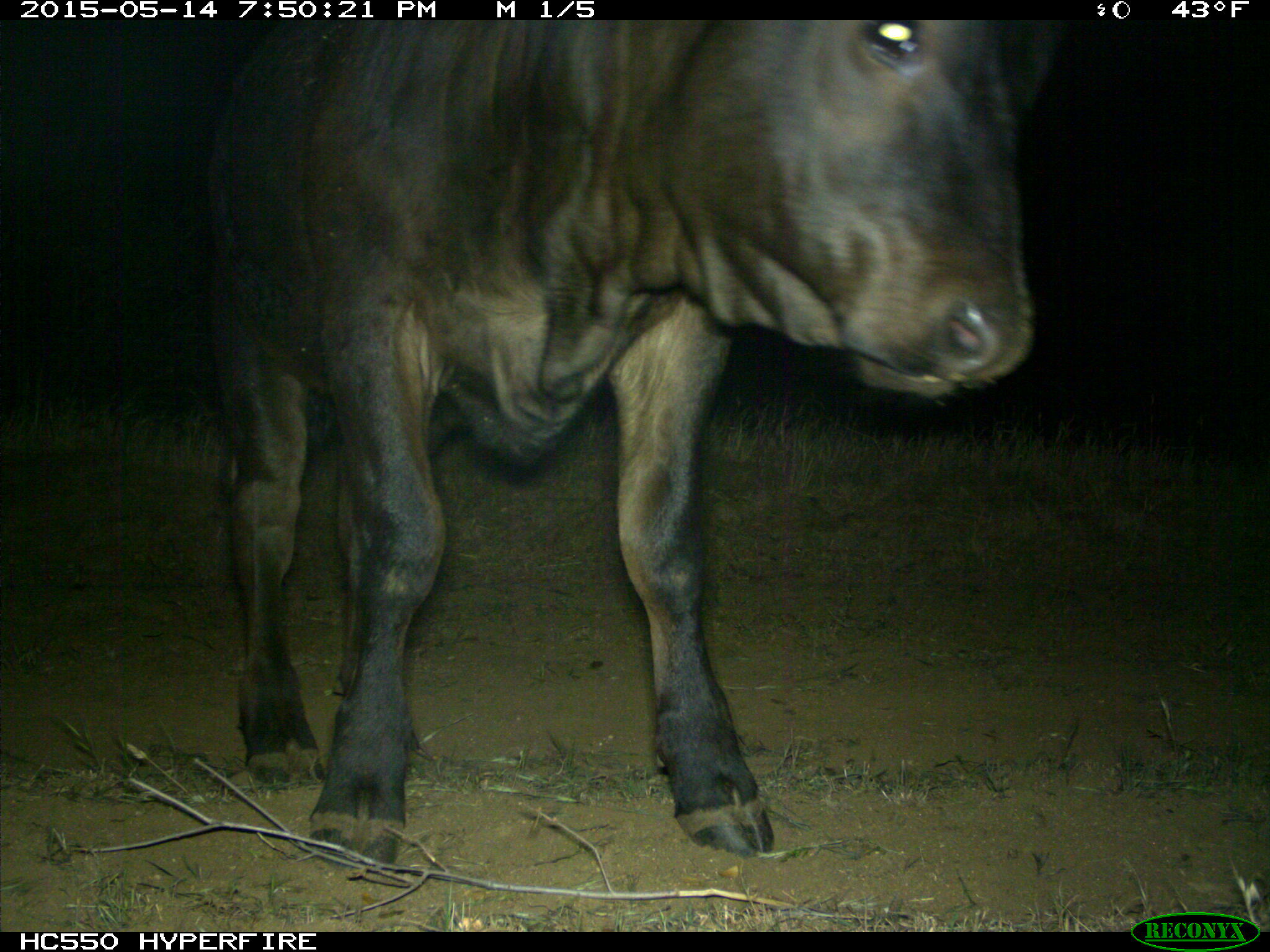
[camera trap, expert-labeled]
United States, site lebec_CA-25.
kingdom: Animalia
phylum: Chordata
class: Mammalia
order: Artiodactyla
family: Bovidae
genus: Bos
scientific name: Bos taurus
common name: domestic cow